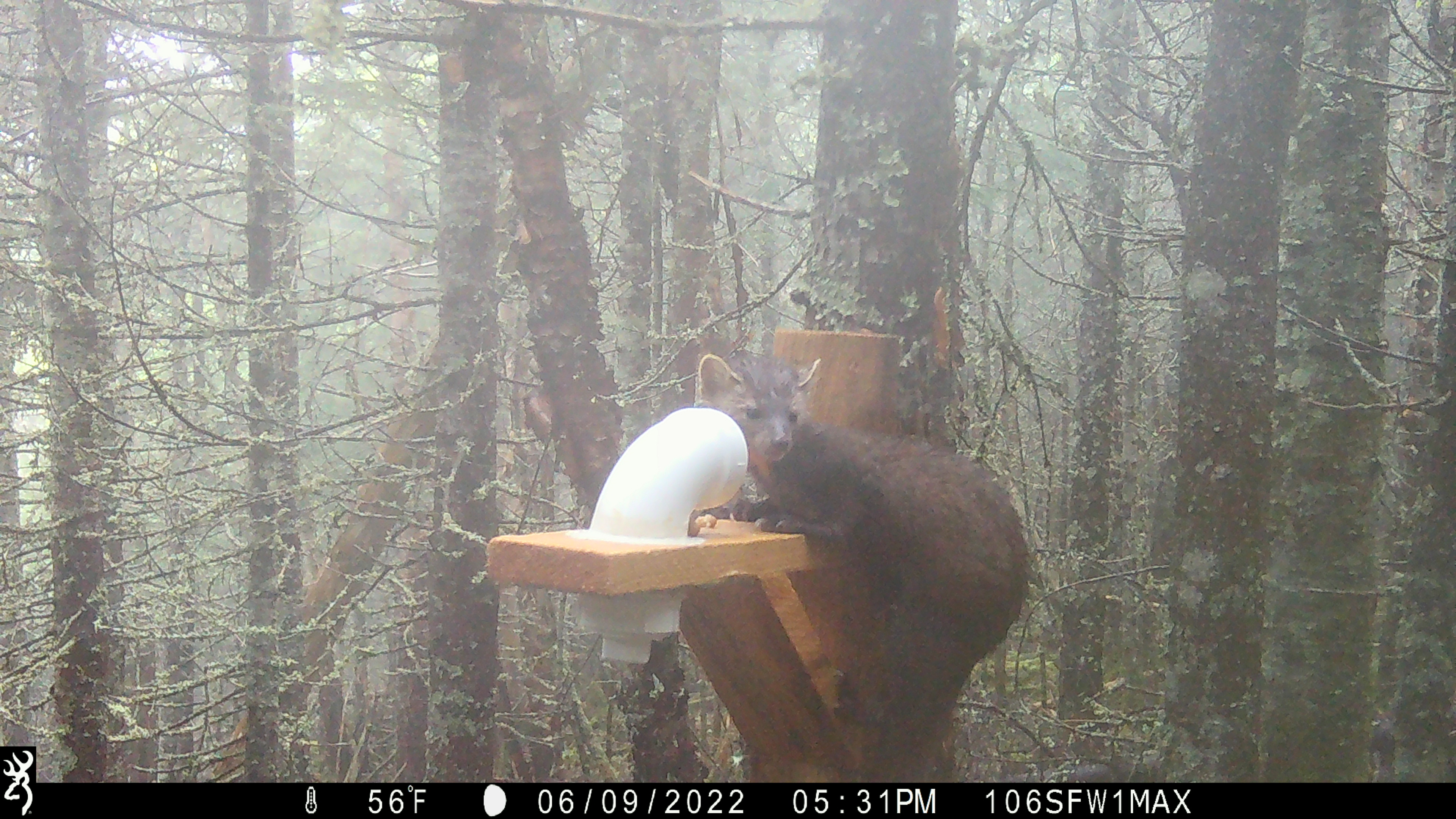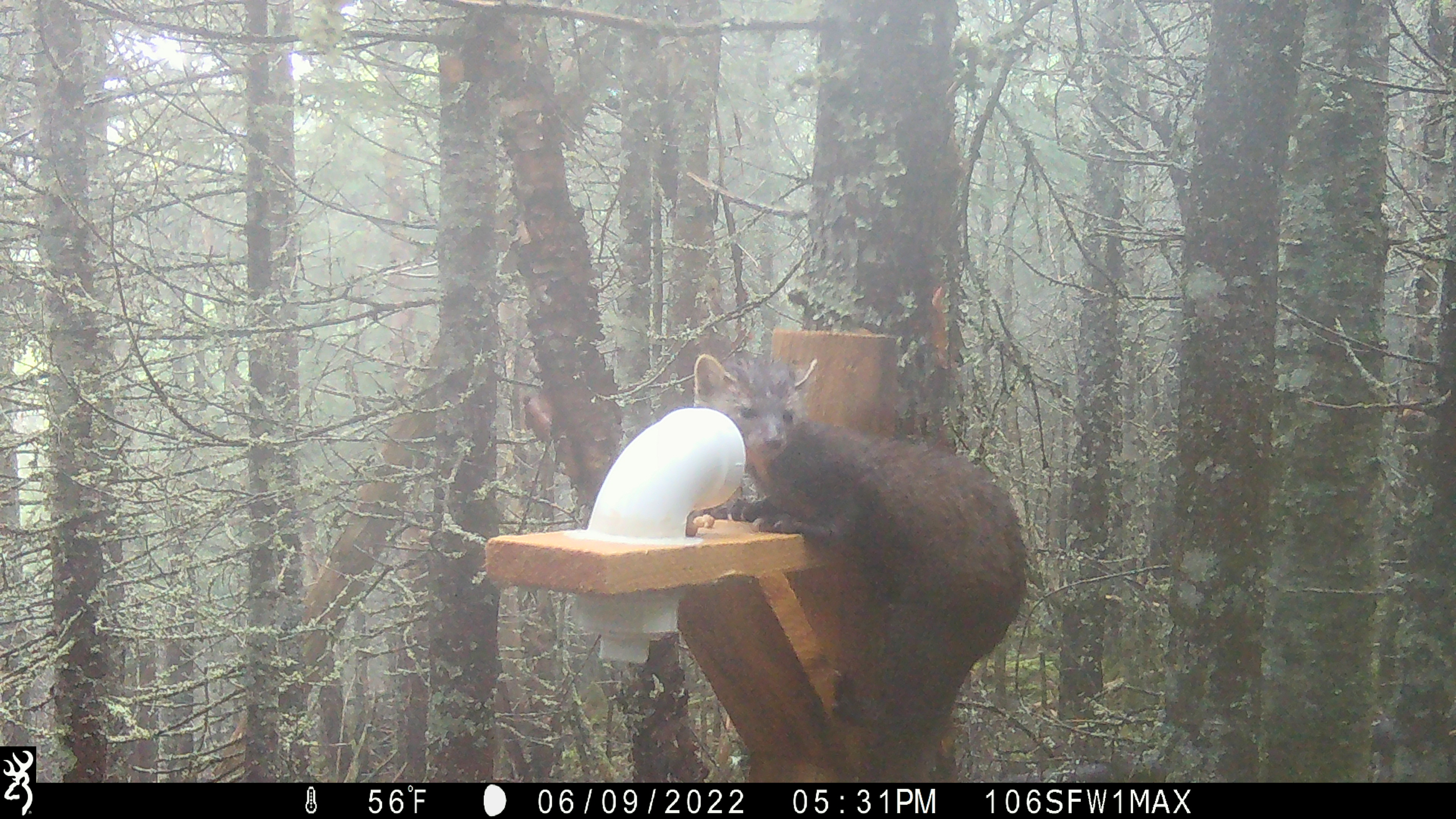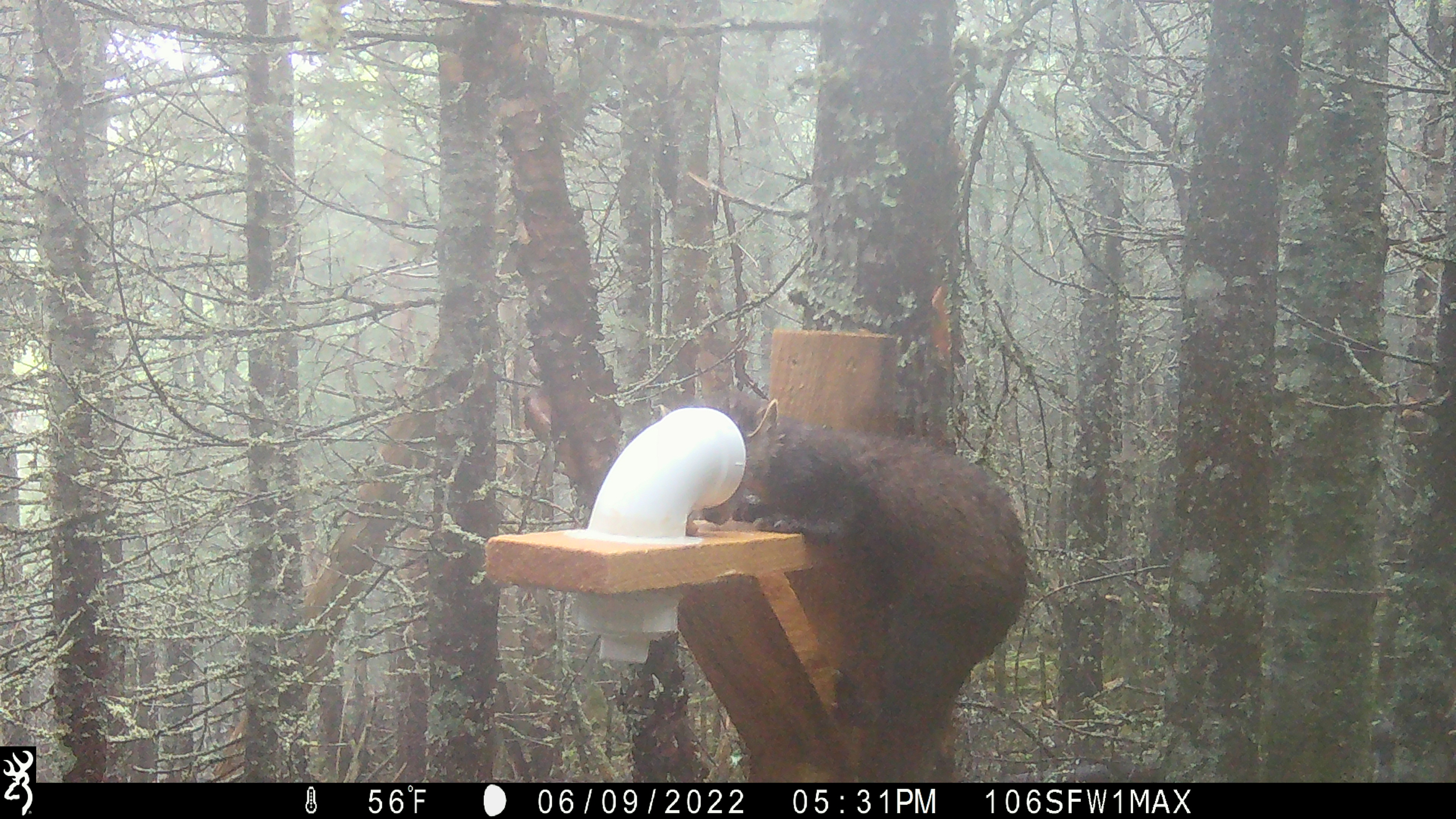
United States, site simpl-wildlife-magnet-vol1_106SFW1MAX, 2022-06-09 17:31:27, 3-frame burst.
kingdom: Animalia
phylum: Chordata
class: Mammalia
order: Carnivora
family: Mustelidae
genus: Martes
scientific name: Martes americana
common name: american marten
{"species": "american marten (Martes americana)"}